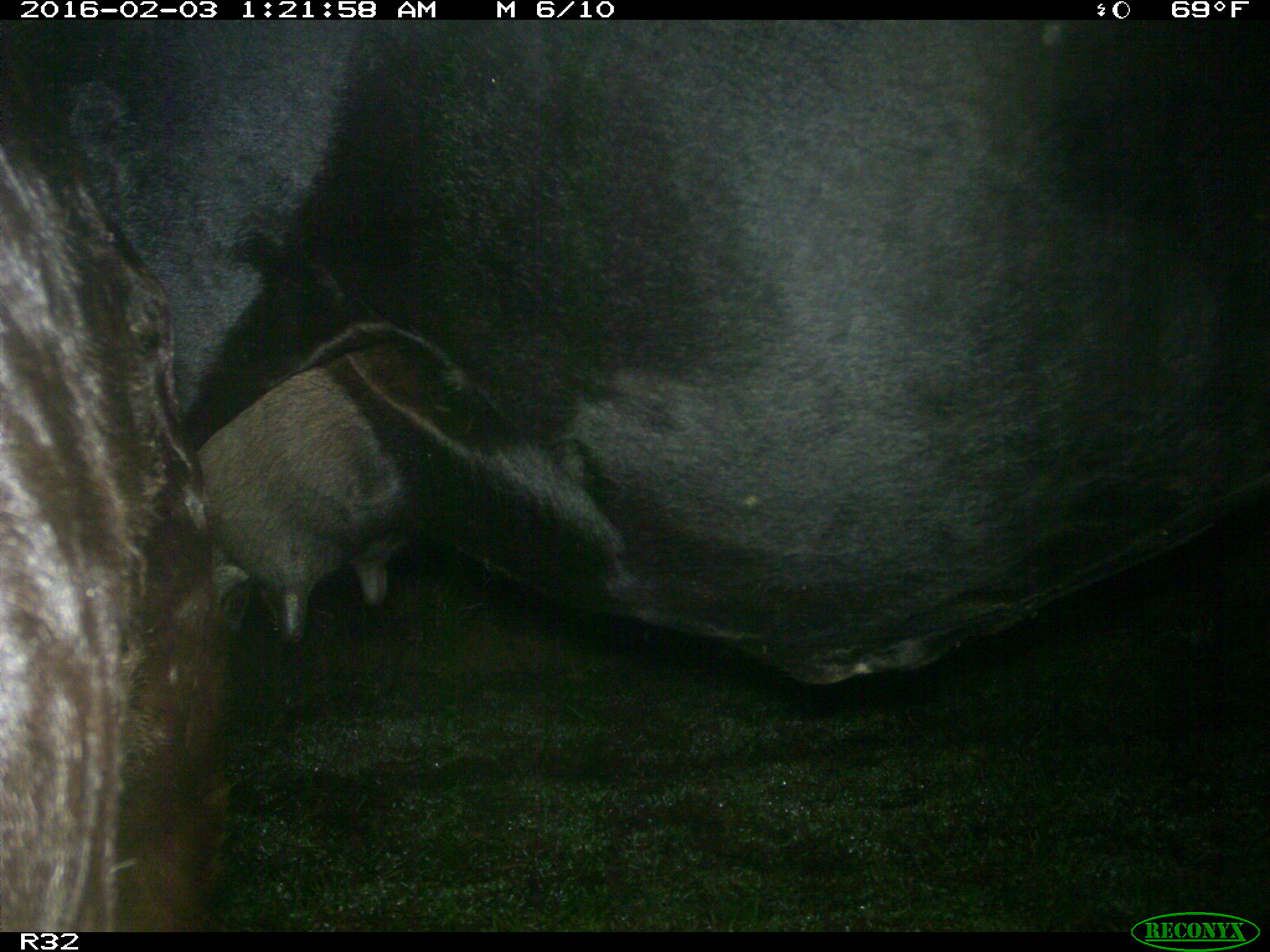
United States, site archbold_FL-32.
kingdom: Animalia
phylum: Chordata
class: Mammalia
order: Artiodactyla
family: Bovidae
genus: Bos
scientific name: Bos taurus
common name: domestic cow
Bos taurus (domestic cow).